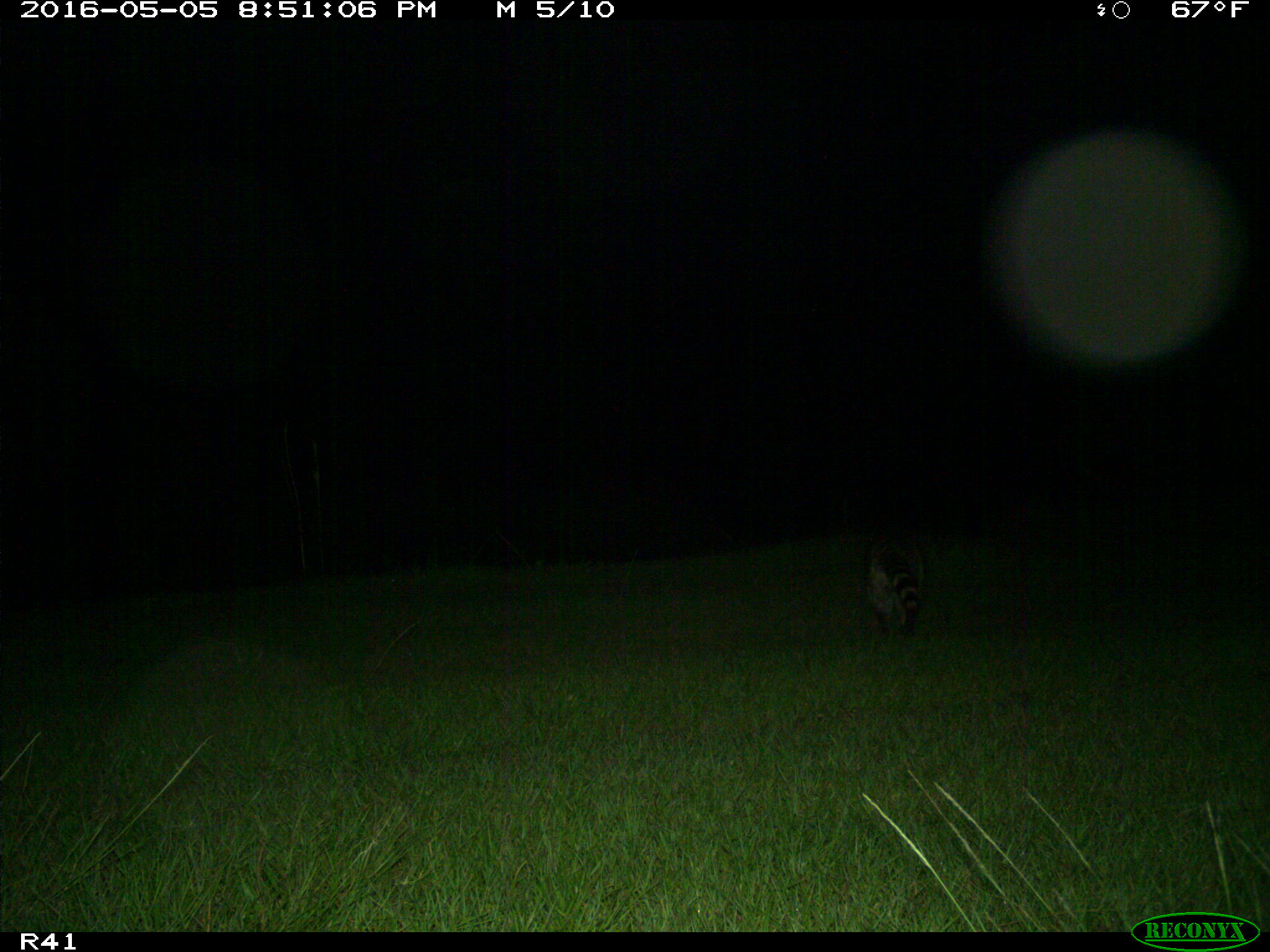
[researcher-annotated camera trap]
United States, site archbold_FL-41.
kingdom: Animalia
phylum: Chordata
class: Mammalia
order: Carnivora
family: Procyonidae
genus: Procyon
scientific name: Procyon lotor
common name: common raccoon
Procyon lotor (common raccoon).